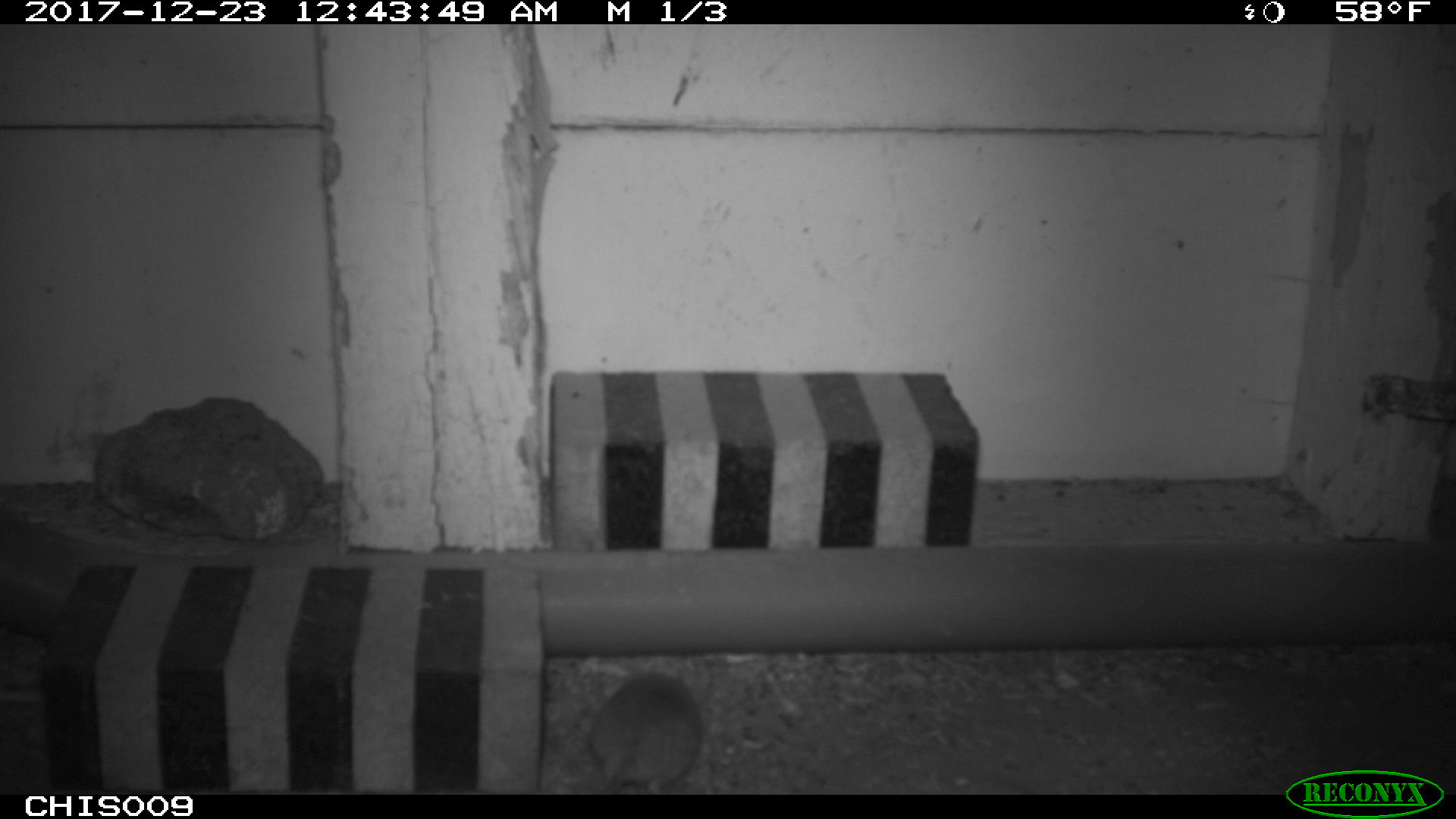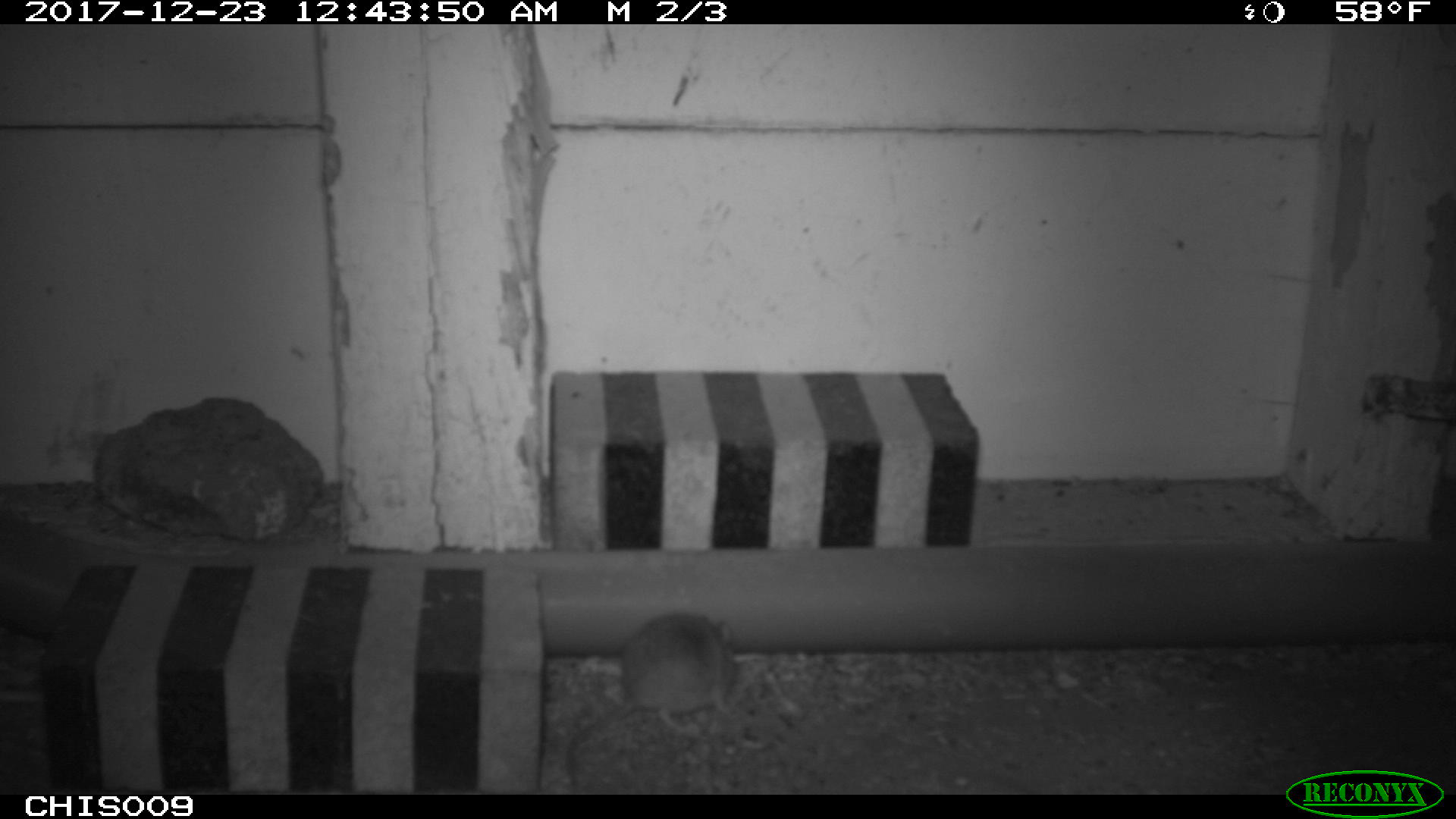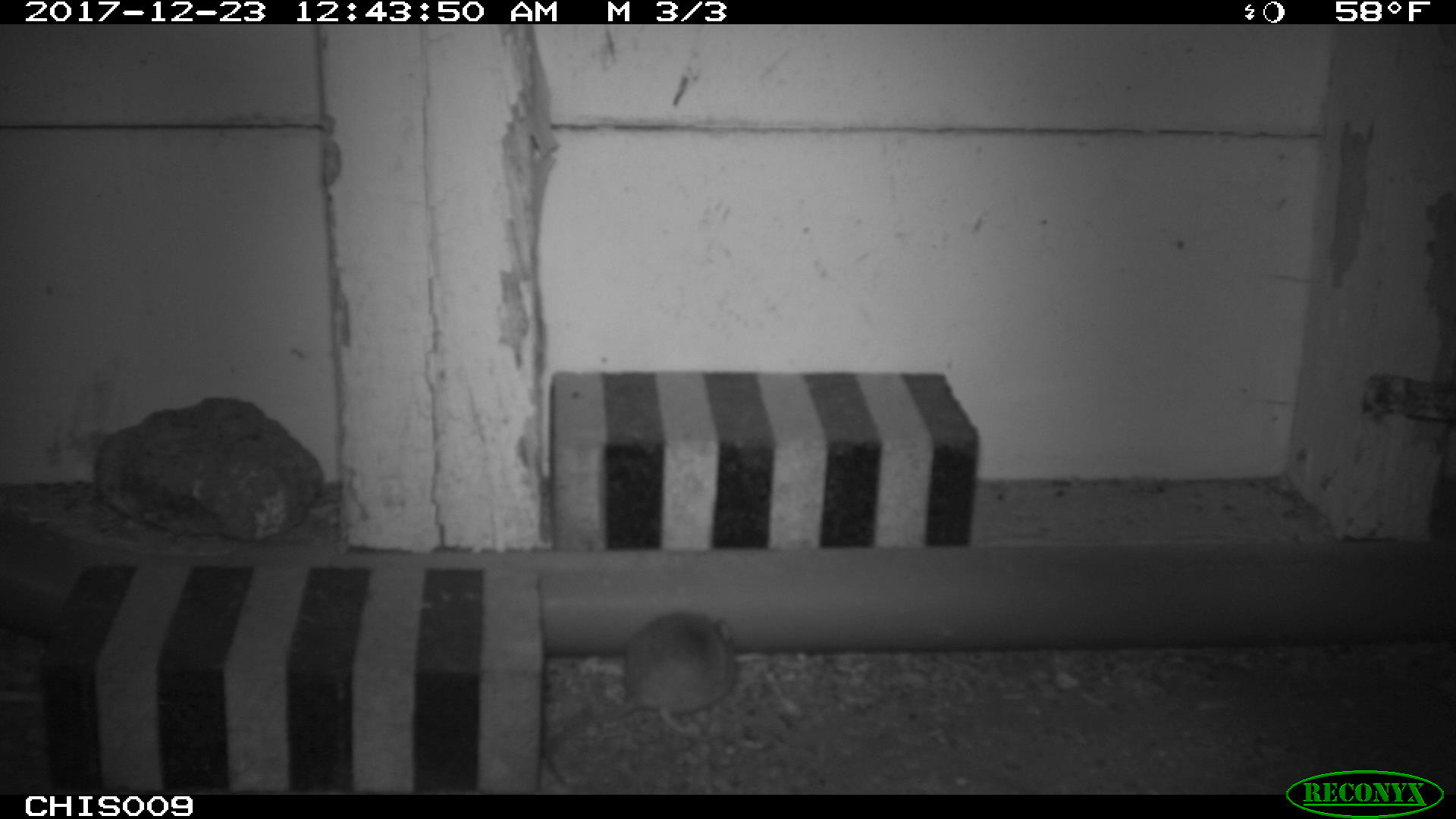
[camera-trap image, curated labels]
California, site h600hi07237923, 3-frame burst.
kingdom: Animalia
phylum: Chordata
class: Mammalia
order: Rodentia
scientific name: Rodentia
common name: rodent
Rodent (Rodentia).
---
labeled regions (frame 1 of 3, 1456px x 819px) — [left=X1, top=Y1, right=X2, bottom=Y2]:
rodent: [left=587, top=673, right=702, bottom=795]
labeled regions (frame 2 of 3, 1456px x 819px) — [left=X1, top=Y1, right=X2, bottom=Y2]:
rodent: [left=565, top=613, right=736, bottom=786]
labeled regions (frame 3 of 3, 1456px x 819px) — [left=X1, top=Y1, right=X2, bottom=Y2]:
rodent: [left=539, top=609, right=739, bottom=786]